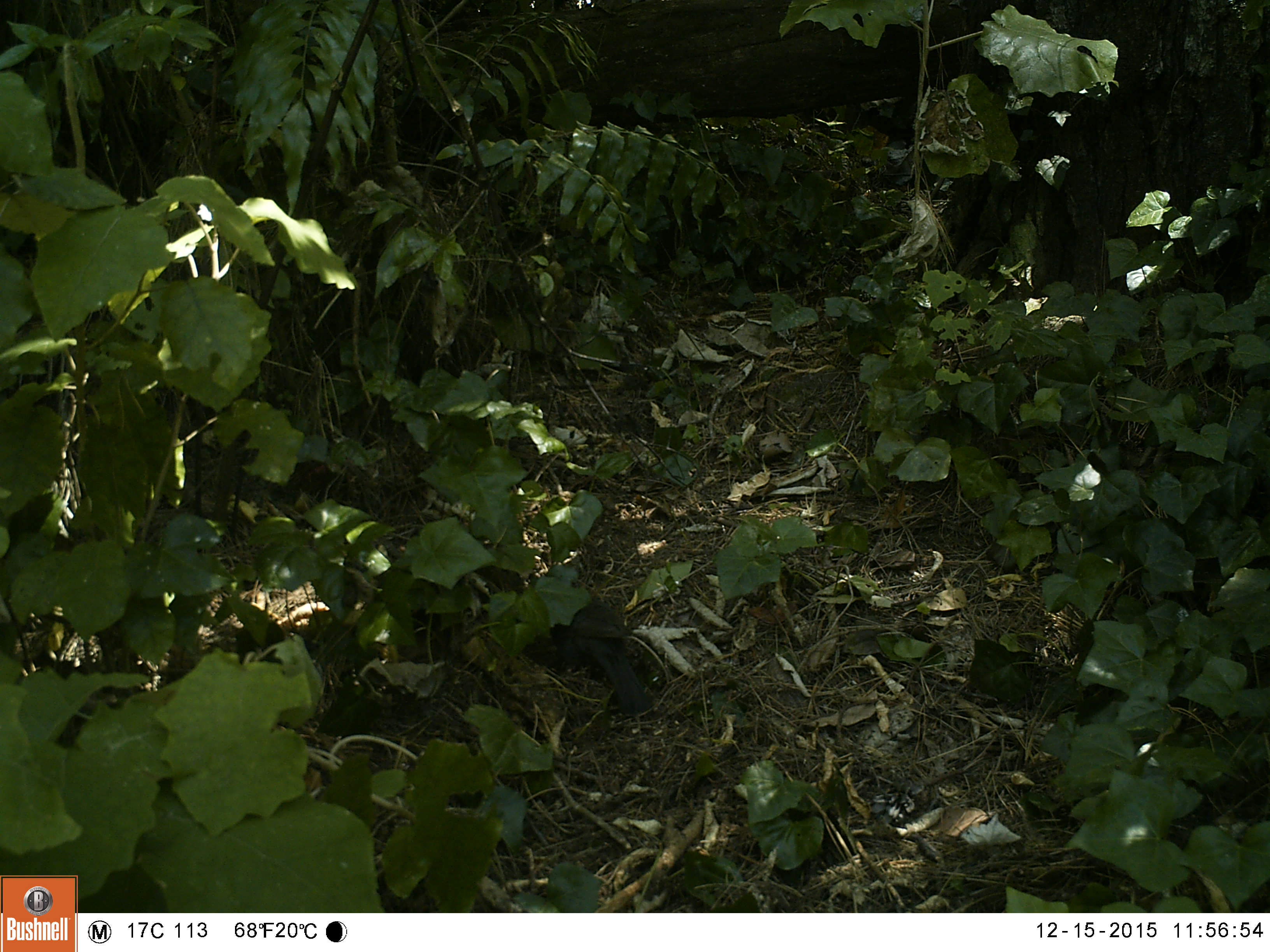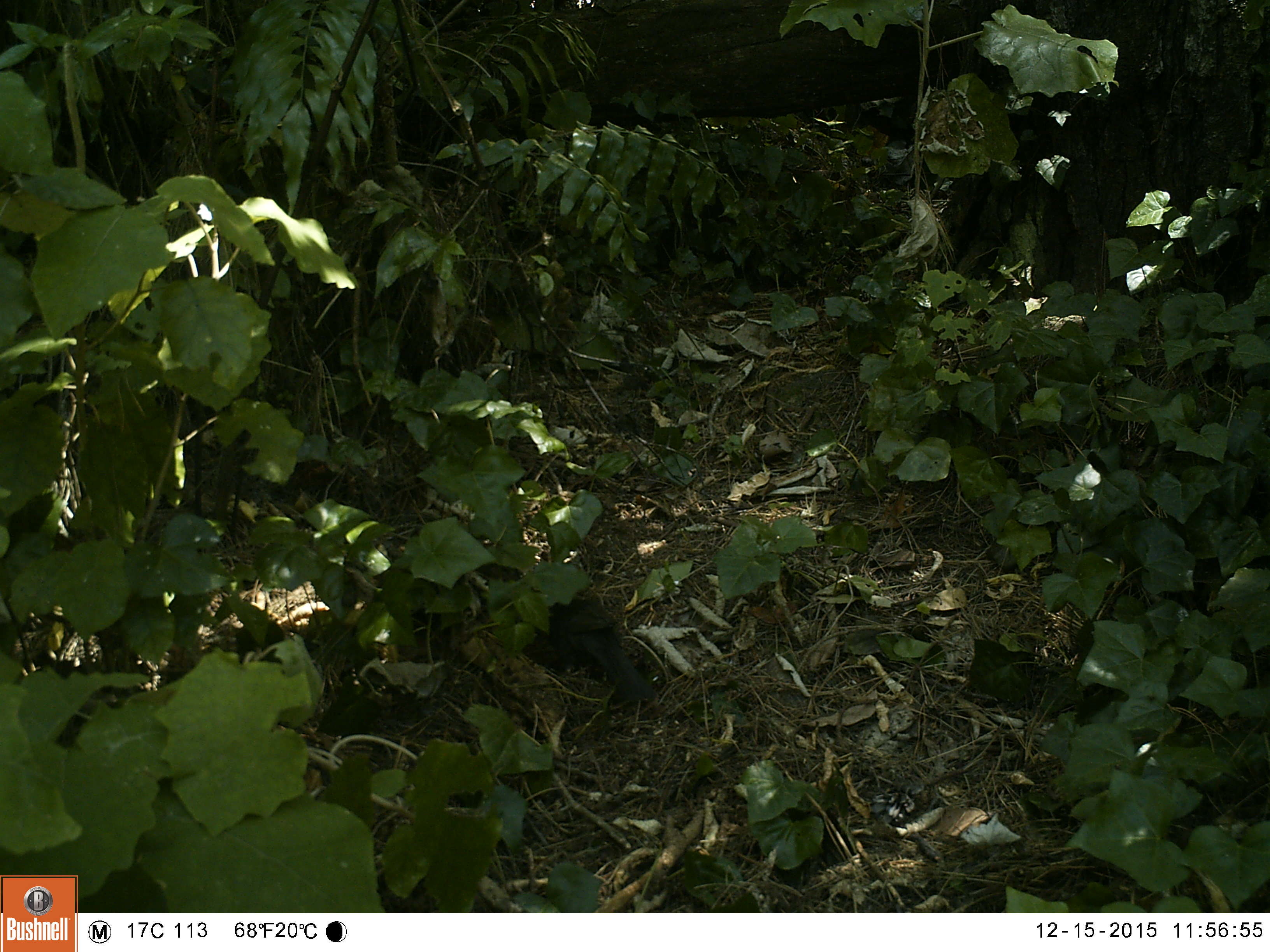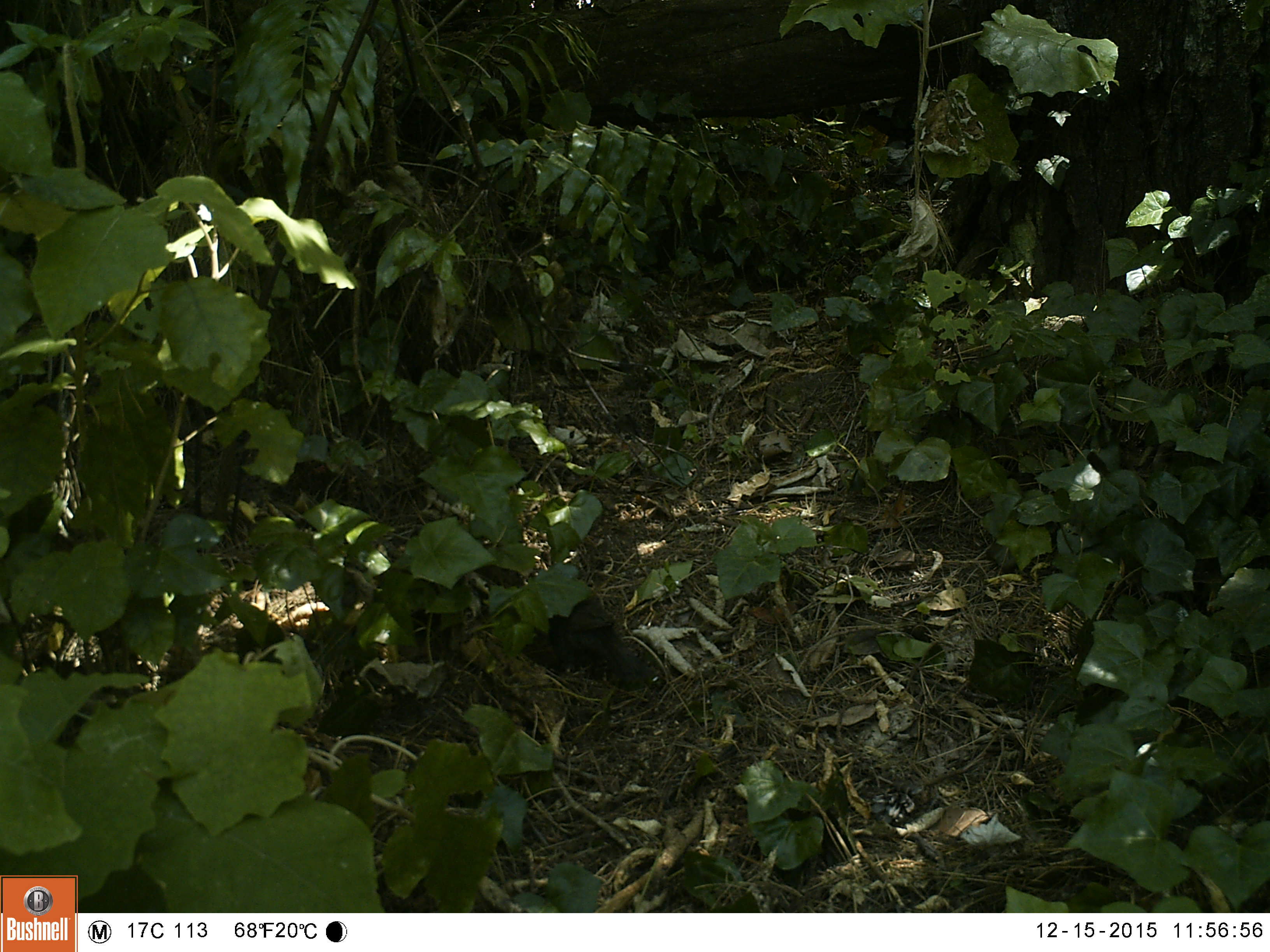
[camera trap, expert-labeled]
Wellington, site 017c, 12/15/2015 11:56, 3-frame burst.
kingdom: Animalia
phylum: Chordata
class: Aves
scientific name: Aves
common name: bird